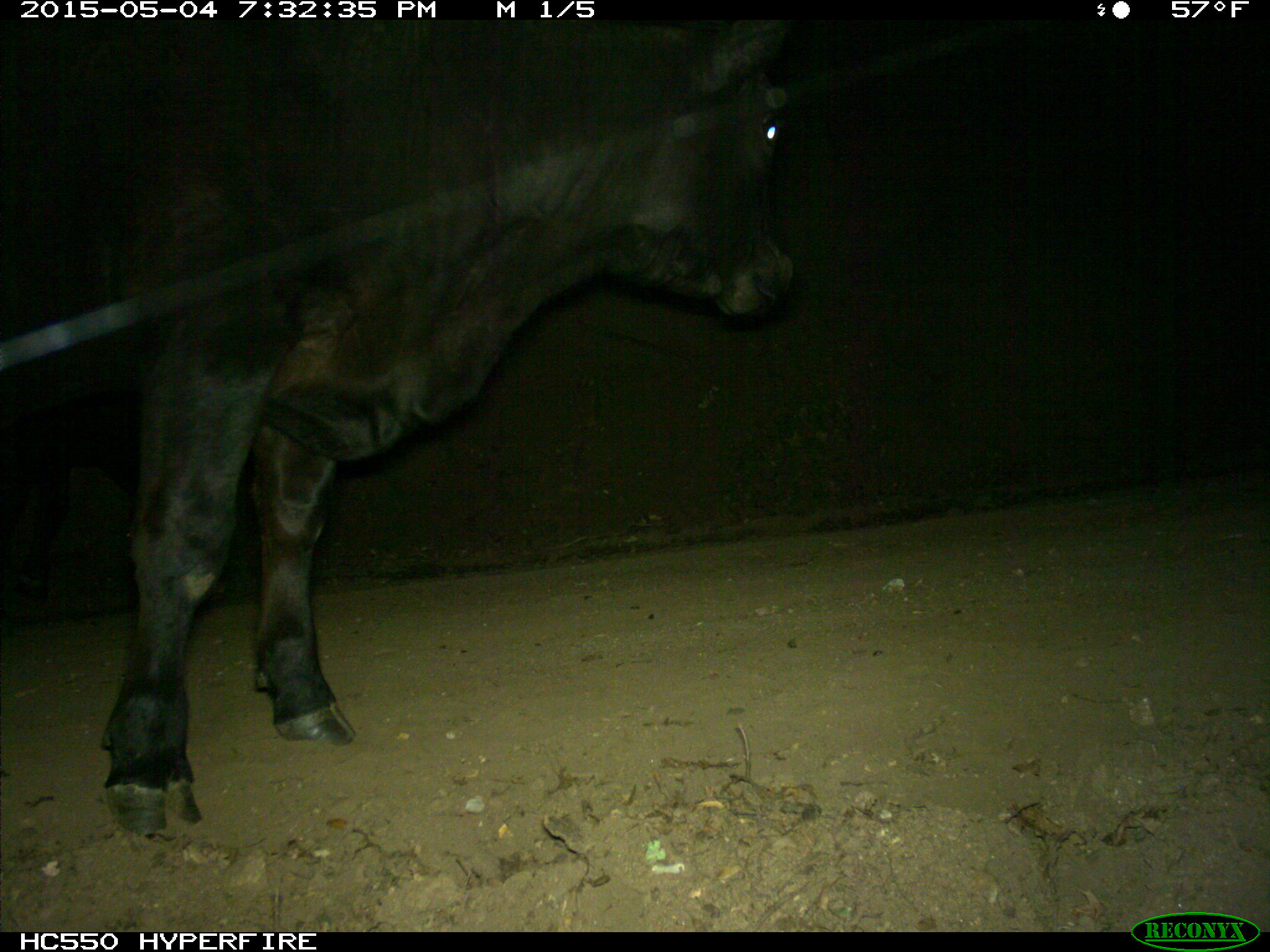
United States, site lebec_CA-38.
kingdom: Animalia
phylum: Chordata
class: Mammalia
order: Artiodactyla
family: Bovidae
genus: Bos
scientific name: Bos taurus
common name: domestic cow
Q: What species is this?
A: Bos taurus (domestic cow).